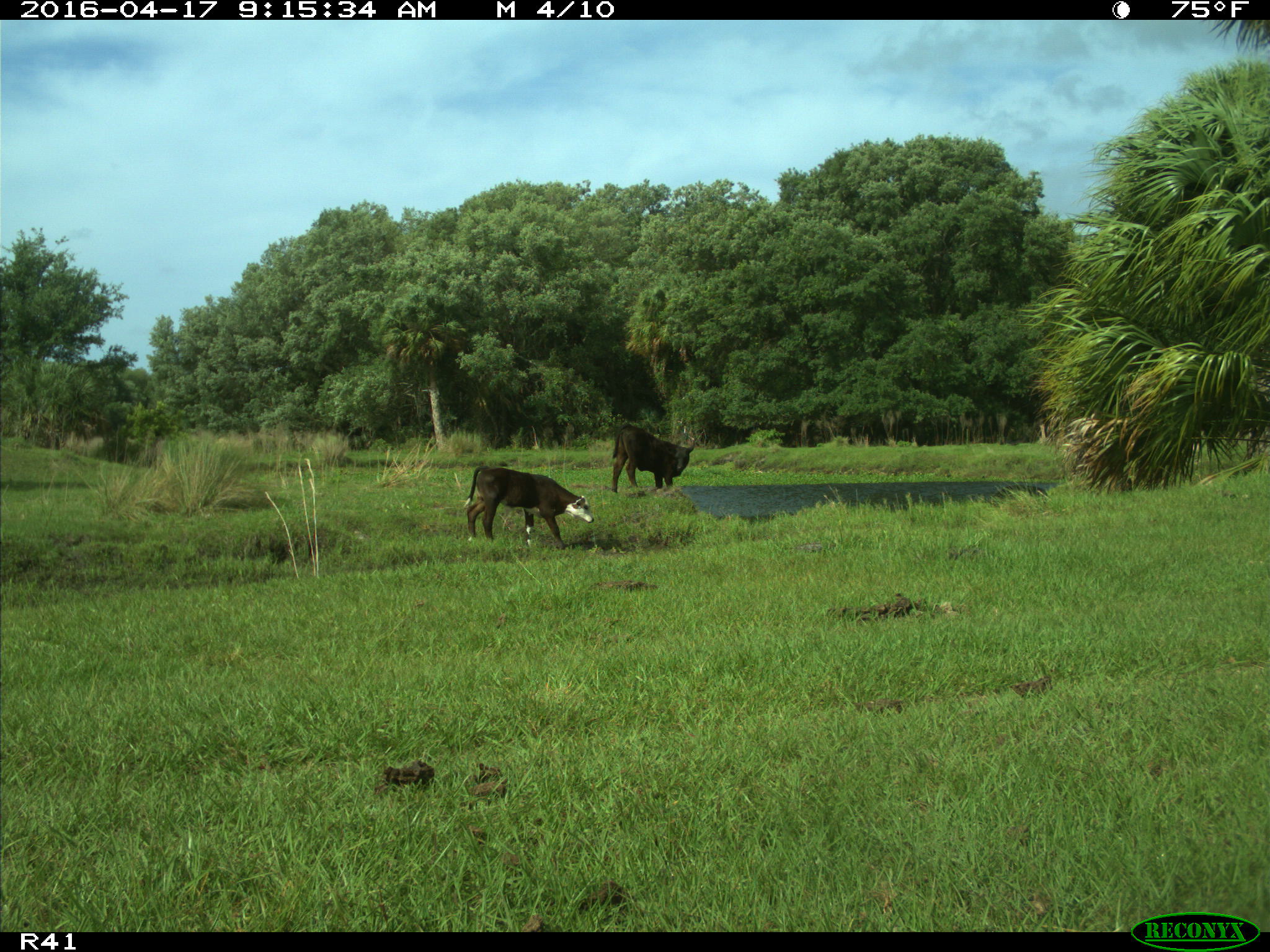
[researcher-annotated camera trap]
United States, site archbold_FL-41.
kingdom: Animalia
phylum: Chordata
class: Mammalia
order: Artiodactyla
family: Bovidae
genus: Bos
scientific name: Bos taurus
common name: domestic cow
Bos taurus (domestic cow).